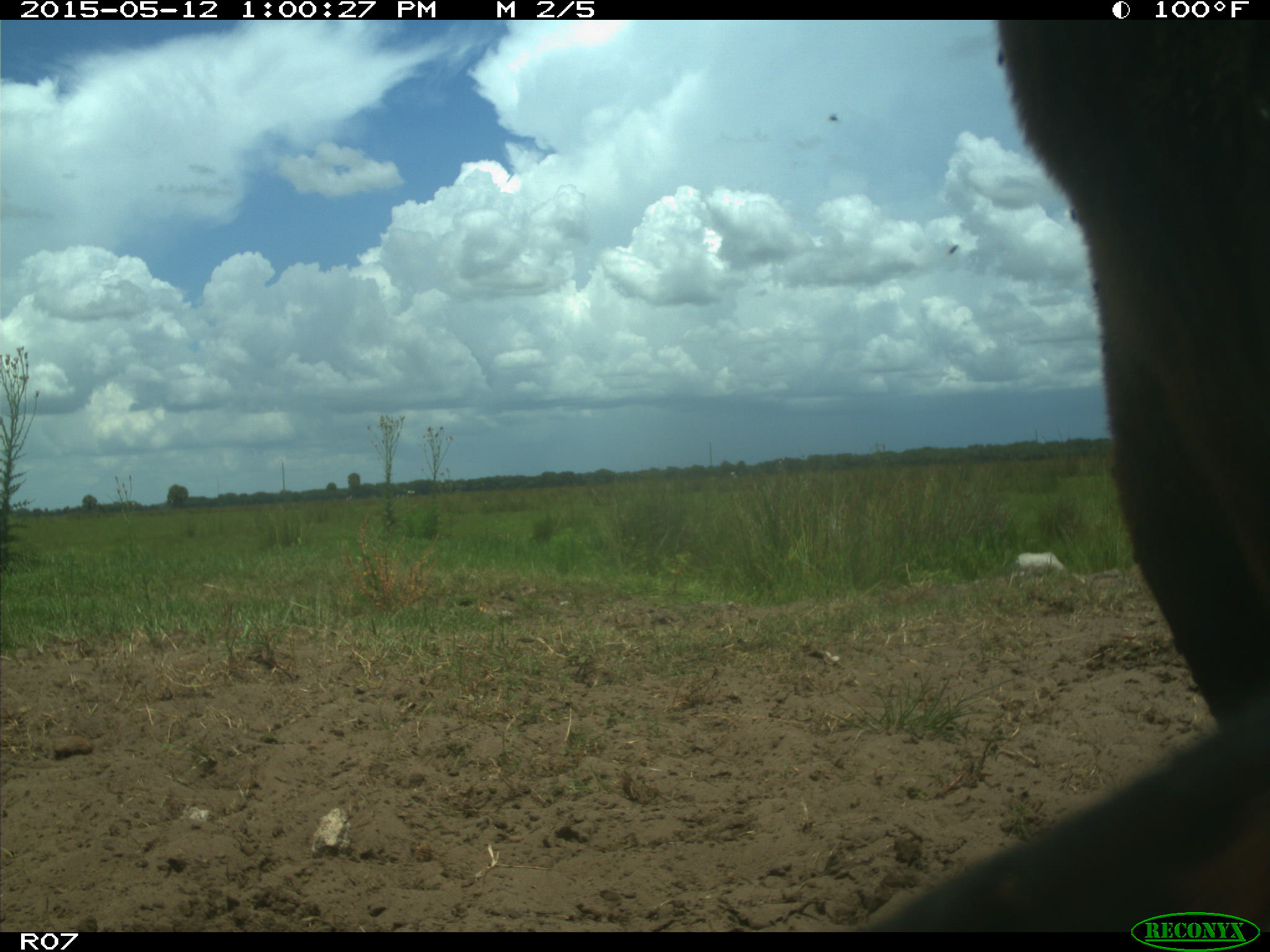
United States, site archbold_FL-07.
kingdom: Animalia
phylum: Chordata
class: Mammalia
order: Artiodactyla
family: Bovidae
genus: Bos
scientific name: Bos taurus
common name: domestic cow